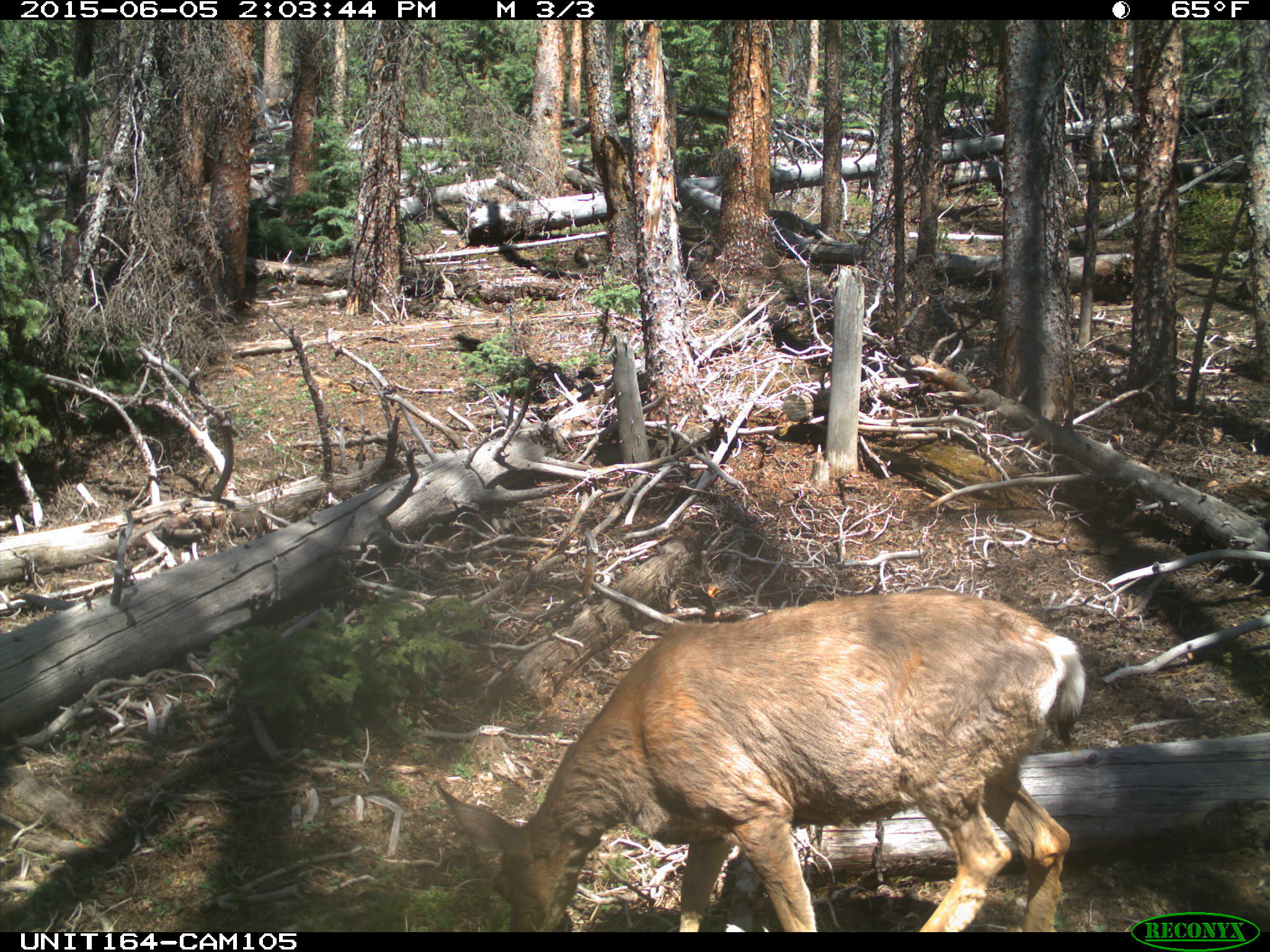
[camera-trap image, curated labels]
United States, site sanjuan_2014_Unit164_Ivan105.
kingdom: Animalia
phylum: Chordata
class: Mammalia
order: Artiodactyla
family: Cervidae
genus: Odocoileus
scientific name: Odocoileus hemionus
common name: mule deer